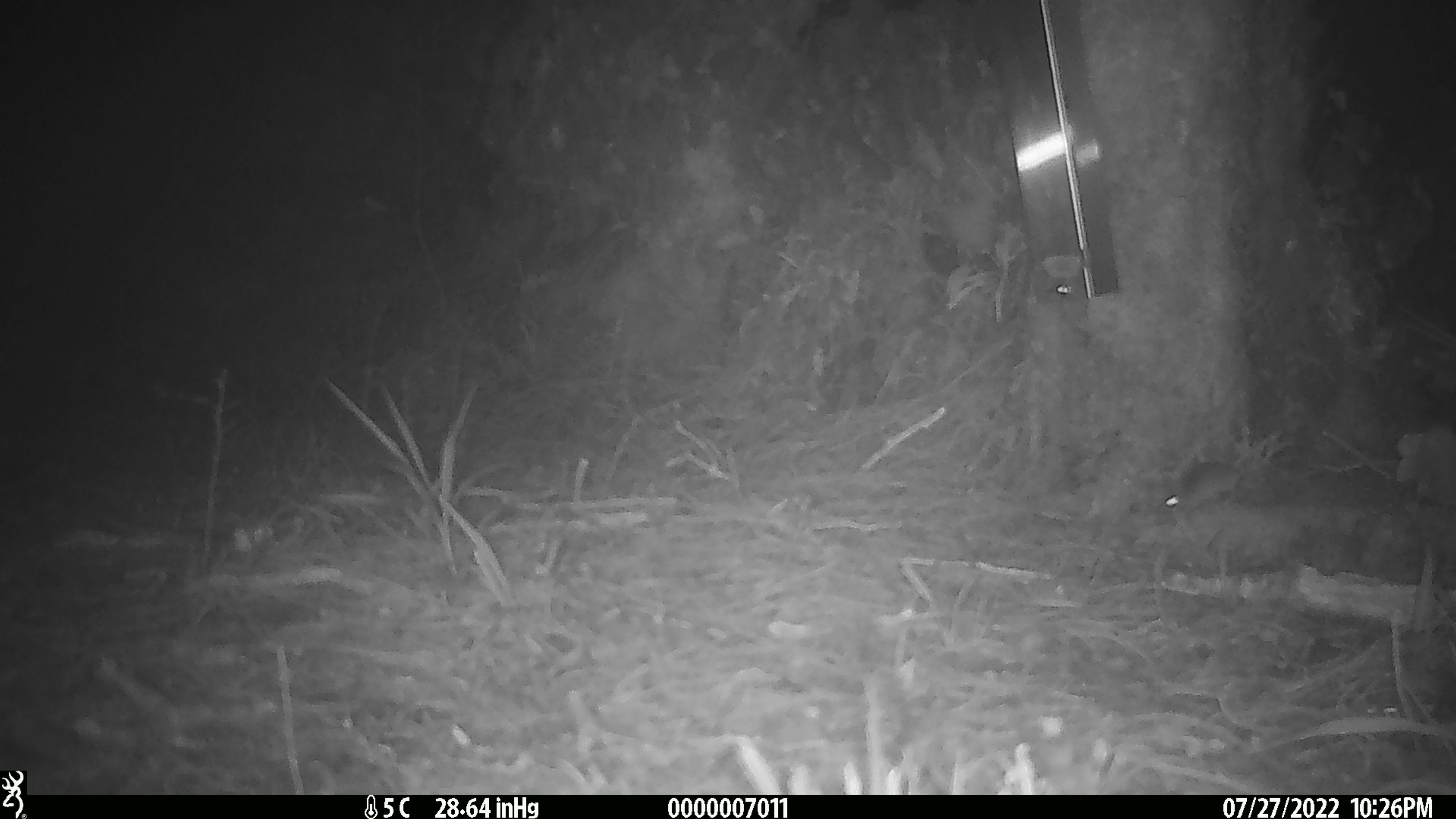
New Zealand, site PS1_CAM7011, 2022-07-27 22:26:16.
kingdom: Animalia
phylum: Chordata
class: Mammalia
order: Rodentia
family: Muridae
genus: Mus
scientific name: Mus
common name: mouse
Mouse (Mus).